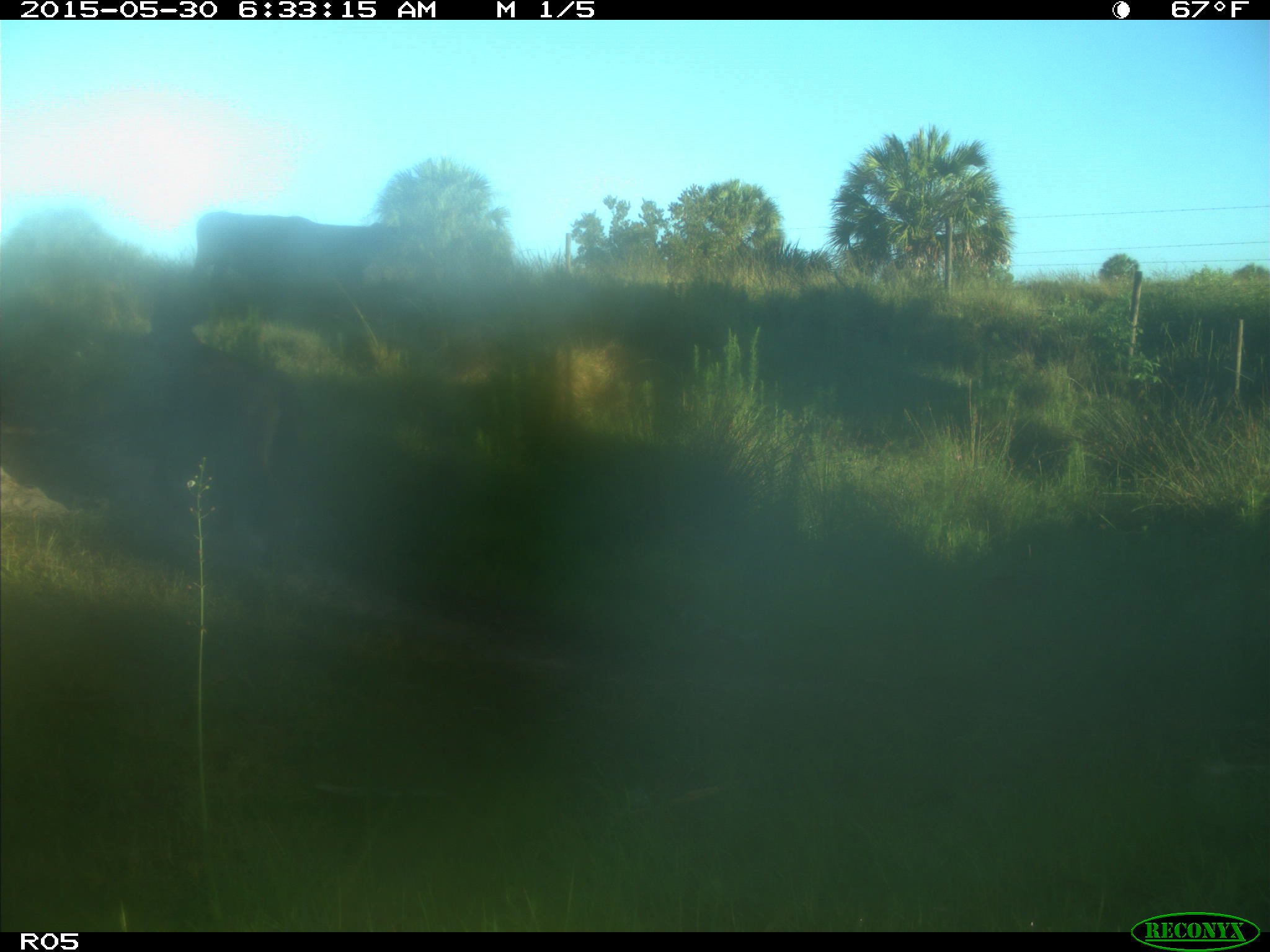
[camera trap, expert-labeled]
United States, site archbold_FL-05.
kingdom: Animalia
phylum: Chordata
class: Mammalia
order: Artiodactyla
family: Bovidae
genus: Bos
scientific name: Bos taurus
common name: domestic cow